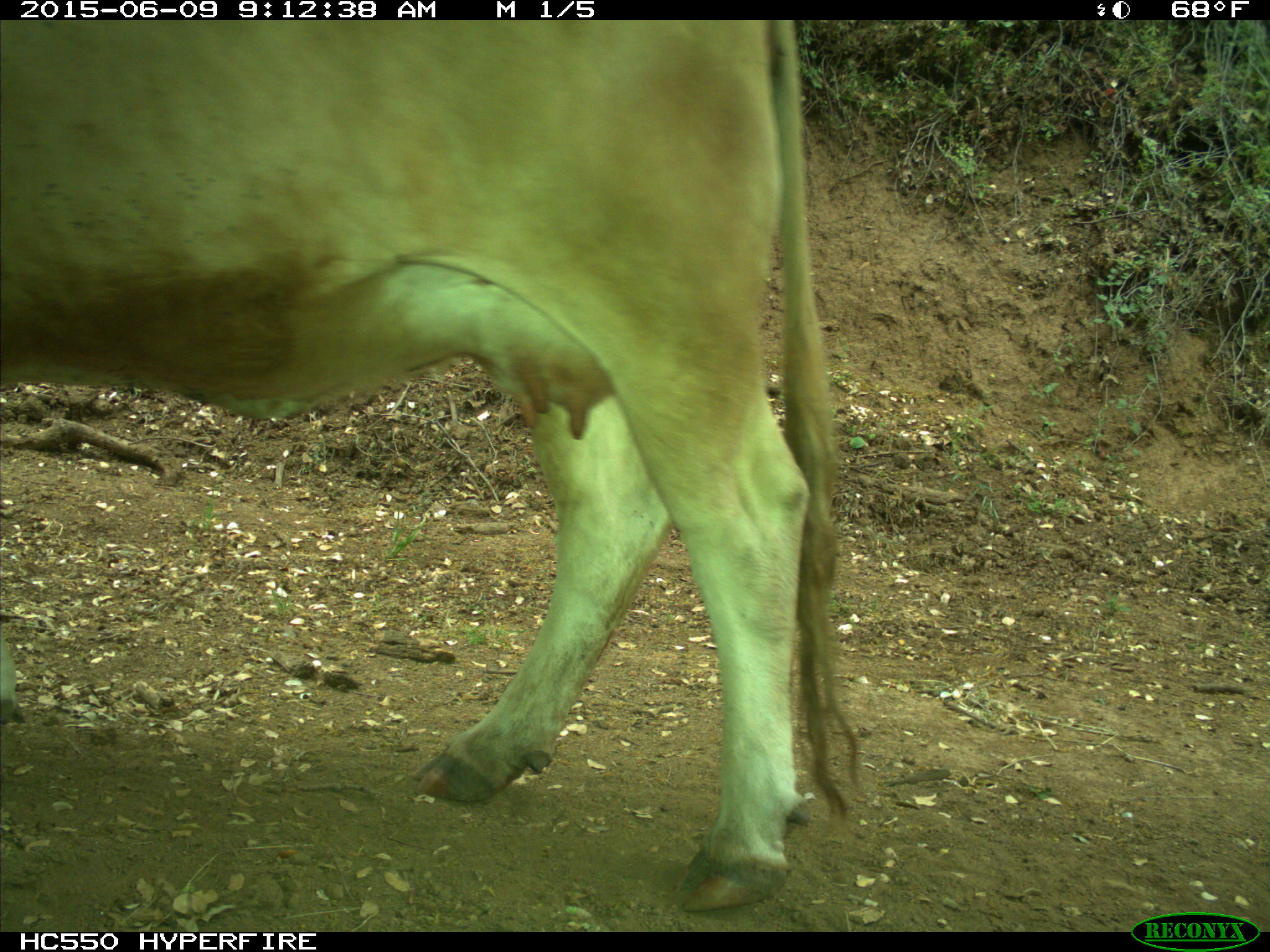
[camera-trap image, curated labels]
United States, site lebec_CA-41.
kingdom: Animalia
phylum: Chordata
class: Mammalia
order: Artiodactyla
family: Bovidae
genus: Bos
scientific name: Bos taurus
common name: domestic cow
Bos taurus (domestic cow).